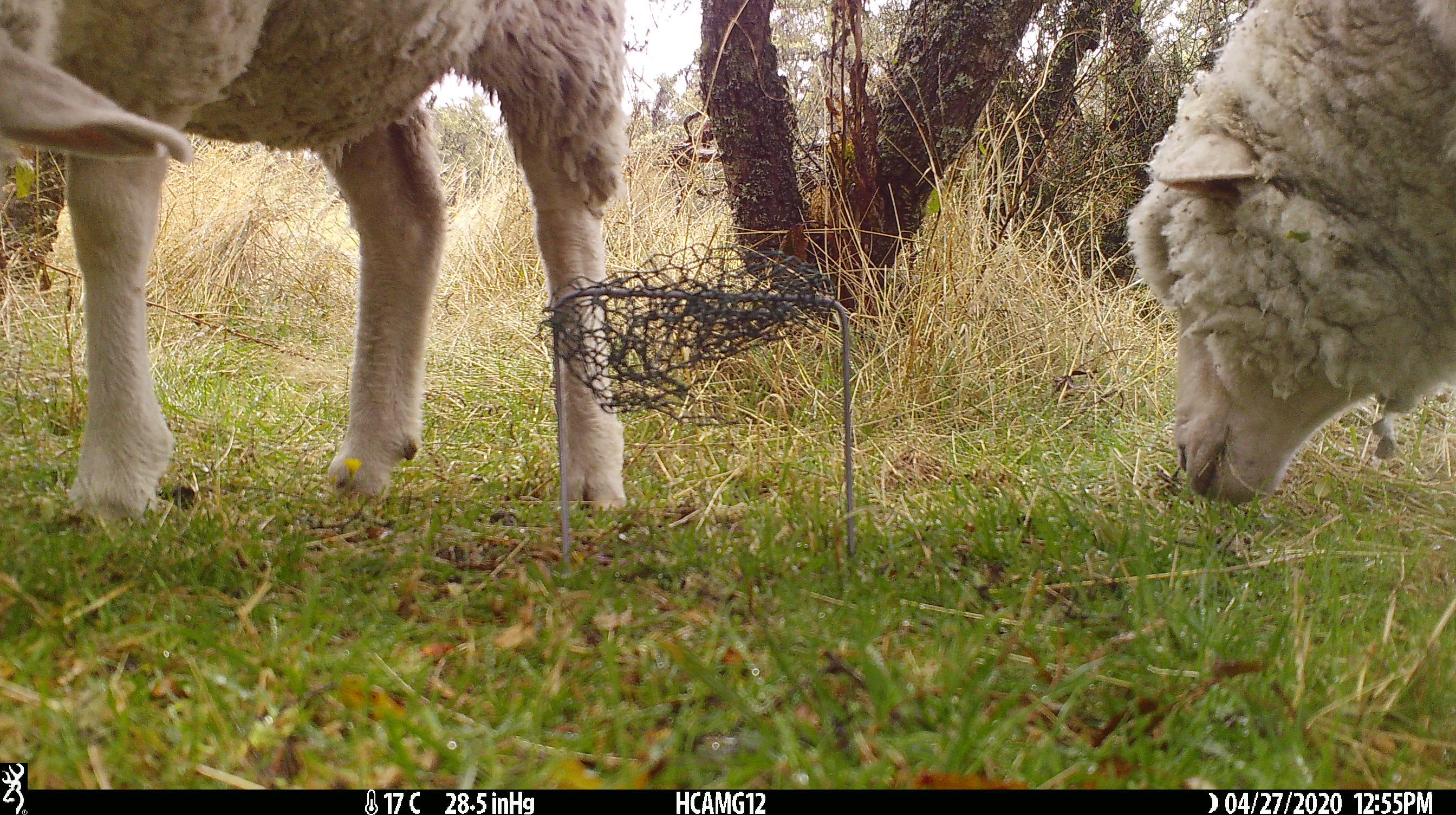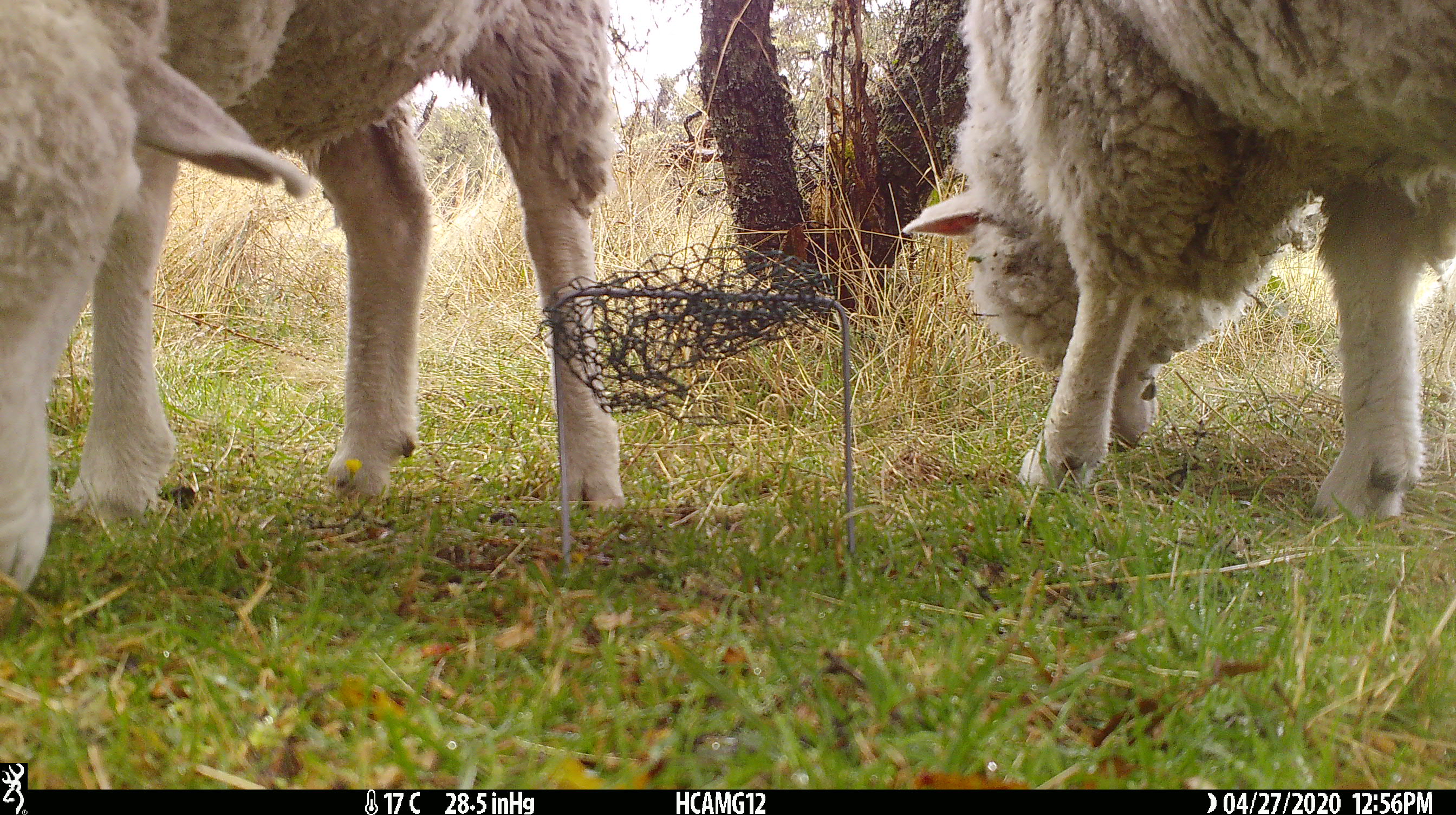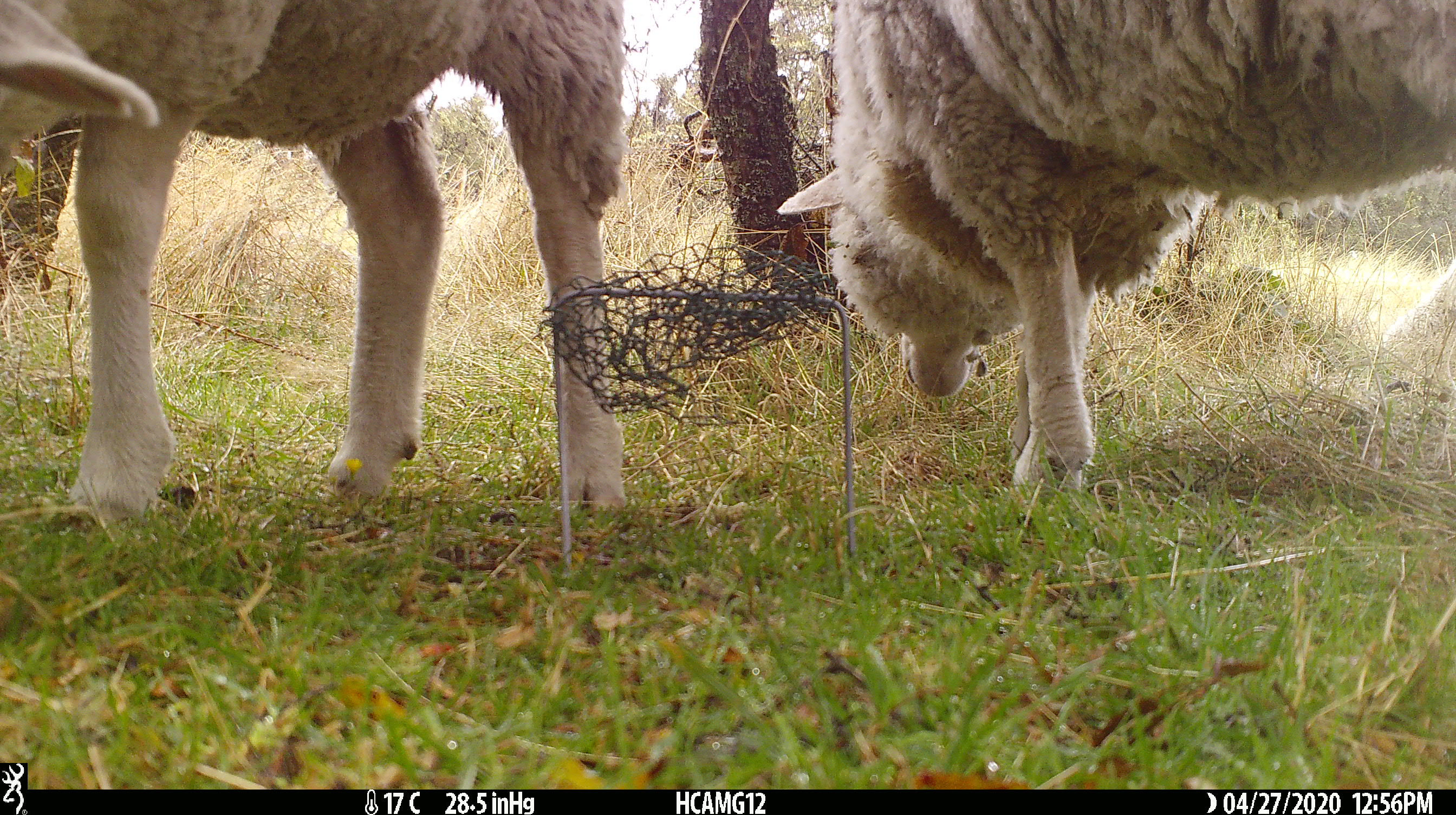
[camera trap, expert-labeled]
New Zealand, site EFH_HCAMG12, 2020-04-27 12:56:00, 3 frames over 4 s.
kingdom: Animalia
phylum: Chordata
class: Mammalia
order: Artiodactyla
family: Bovidae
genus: Ovis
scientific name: Ovis aries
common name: domestic sheep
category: sheep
Sheep (domestic sheep) (Ovis aries).